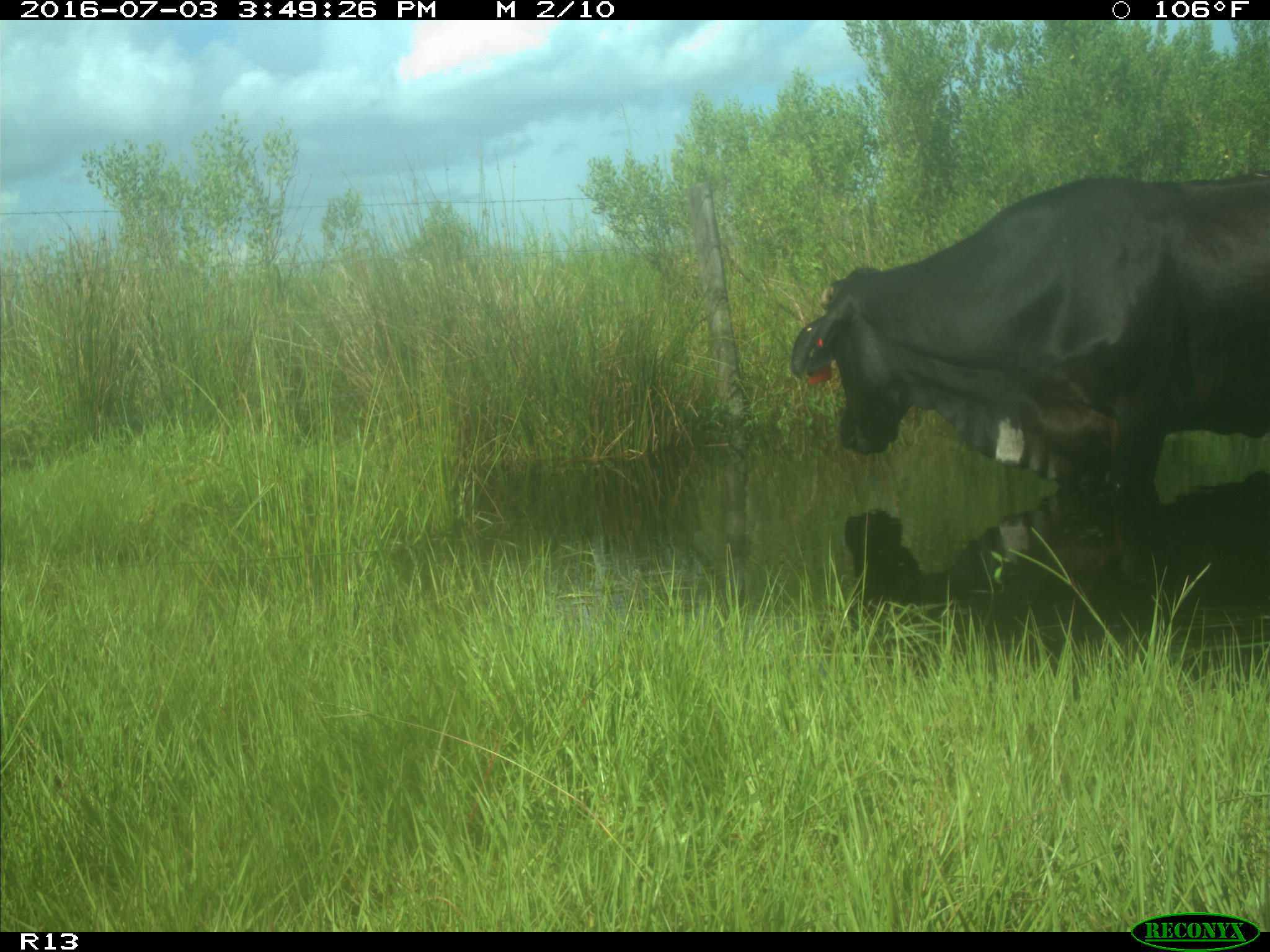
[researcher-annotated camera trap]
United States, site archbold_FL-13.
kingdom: Animalia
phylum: Chordata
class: Mammalia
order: Artiodactyla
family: Bovidae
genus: Bos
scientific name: Bos taurus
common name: domestic cow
Bos taurus (domestic cow).